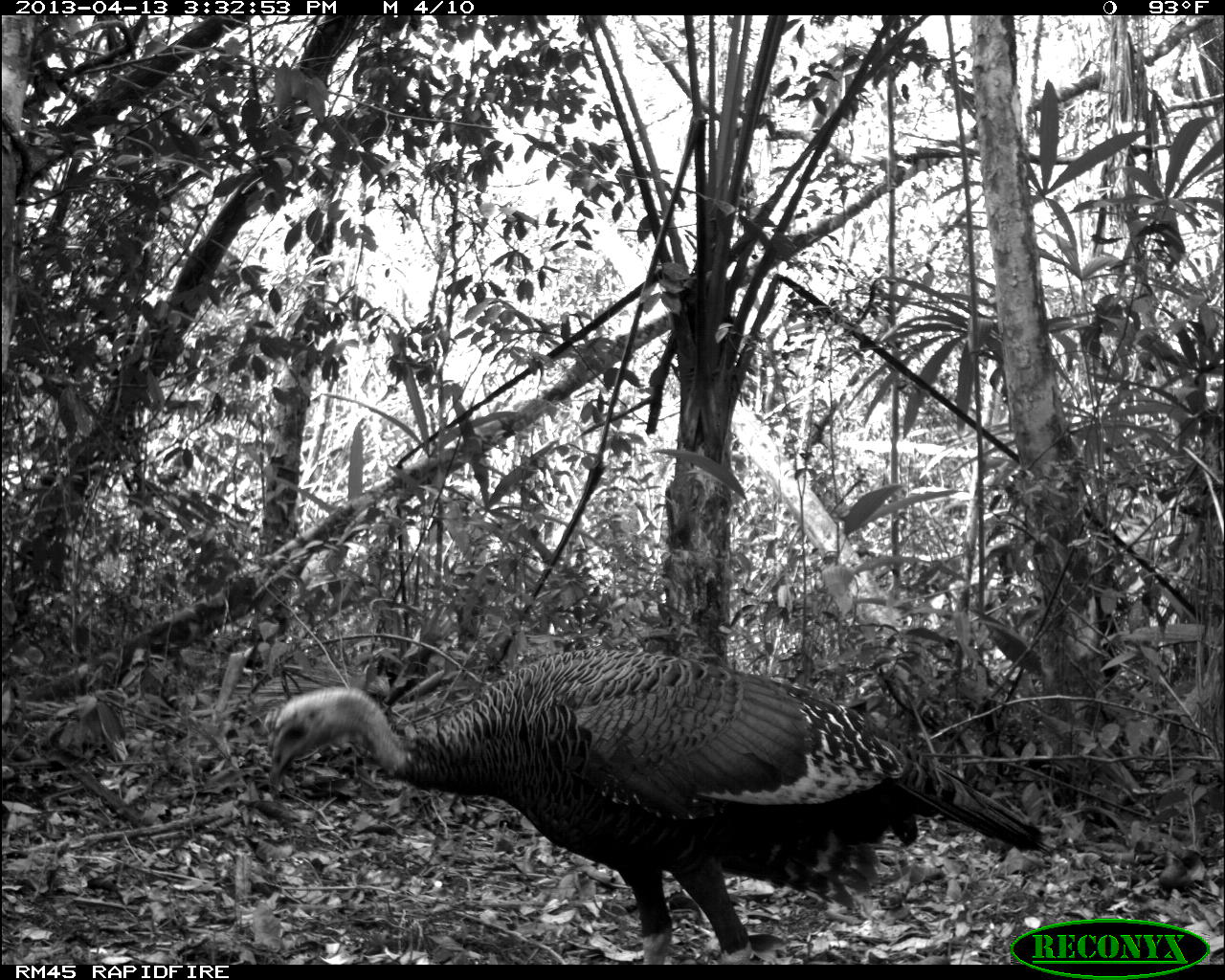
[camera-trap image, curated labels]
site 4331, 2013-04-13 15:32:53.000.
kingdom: Animalia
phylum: Chordata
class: Aves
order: Galliformes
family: Phasianidae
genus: Meleagris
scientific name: Meleagris ocellata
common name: ocellated turkey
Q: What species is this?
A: Meleagris ocellata (ocellated turkey).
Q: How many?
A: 1.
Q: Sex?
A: Male.